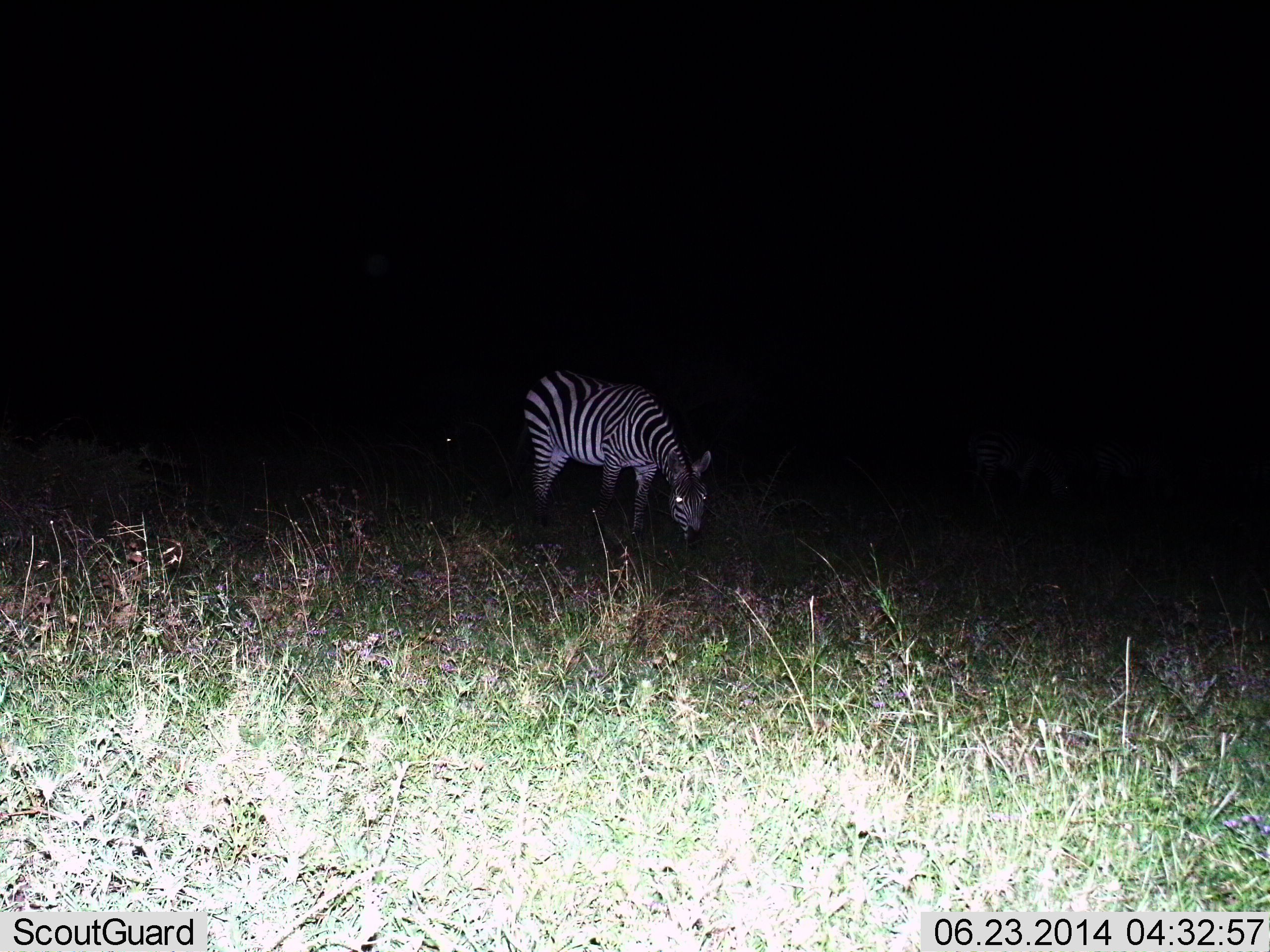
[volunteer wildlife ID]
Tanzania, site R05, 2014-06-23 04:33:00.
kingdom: Animalia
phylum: Chordata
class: Mammalia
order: Perissodactyla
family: Equidae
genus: Equus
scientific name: Equus quagga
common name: plains zebra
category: zebra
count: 1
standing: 10%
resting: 0%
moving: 0%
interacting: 0%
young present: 0%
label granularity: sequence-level